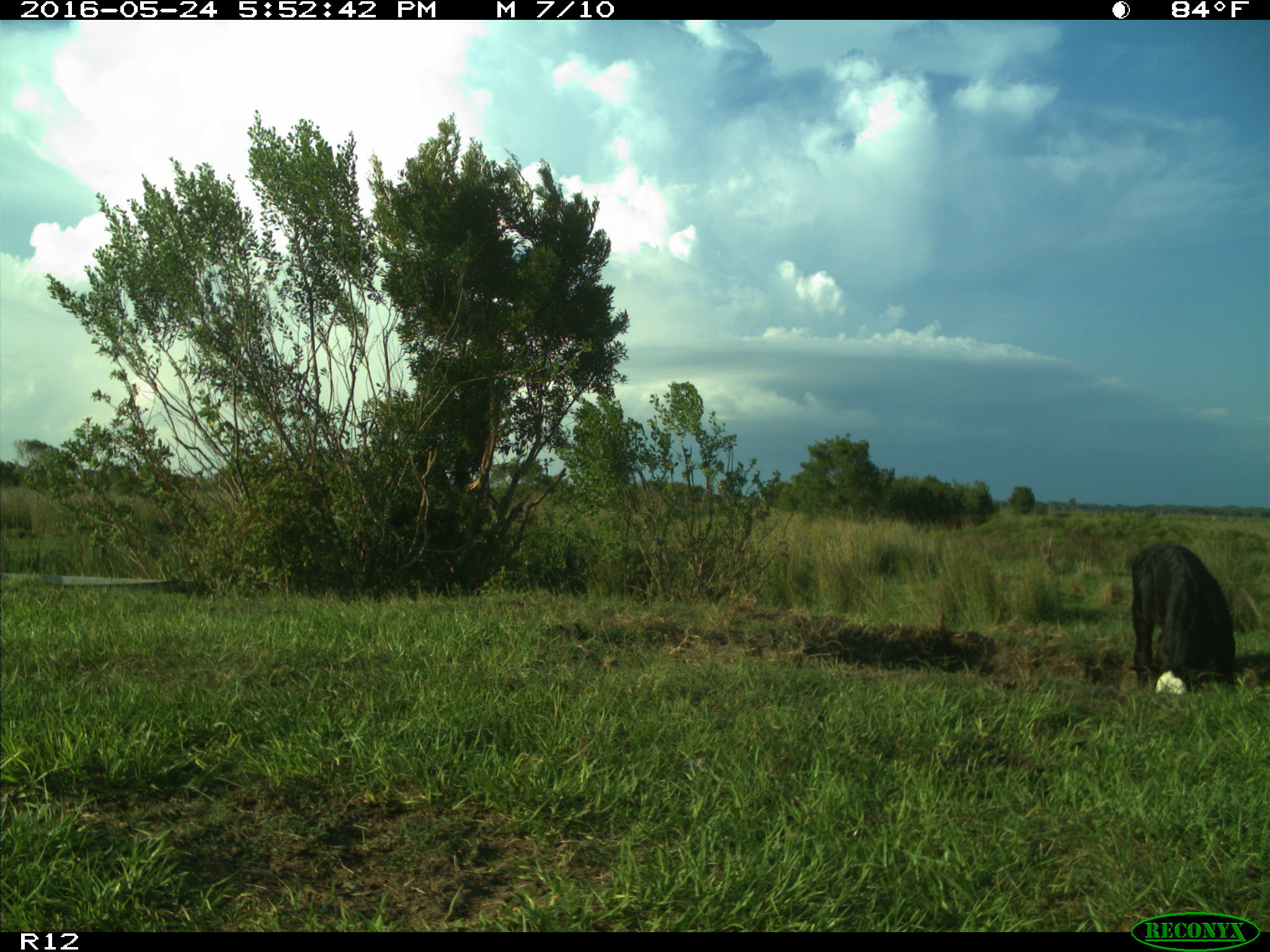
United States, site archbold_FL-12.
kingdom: Animalia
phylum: Chordata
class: Mammalia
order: Artiodactyla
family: Bovidae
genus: Bos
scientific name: Bos taurus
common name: domestic cow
Bos taurus (domestic cow).